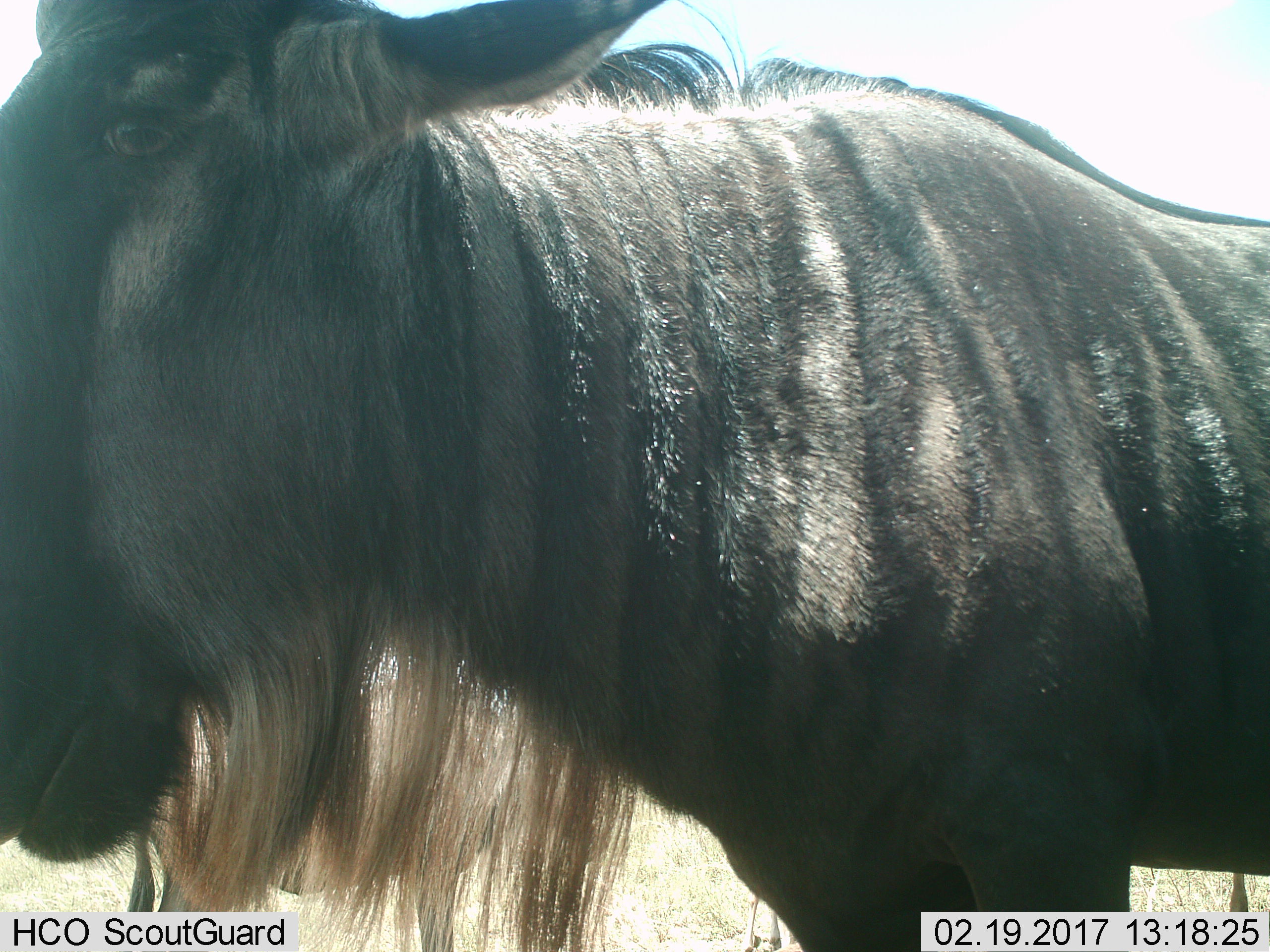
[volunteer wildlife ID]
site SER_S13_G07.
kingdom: Animalia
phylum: Chordata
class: Mammalia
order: Artiodactyla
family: Bovidae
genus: Connochaetes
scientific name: Connochaetes taurinus taurinus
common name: blue wildebeest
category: wildebeestblue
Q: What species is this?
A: Wildebeestblue (blue wildebeest) (Connochaetes taurinus taurinus).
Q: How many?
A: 1.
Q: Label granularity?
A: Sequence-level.